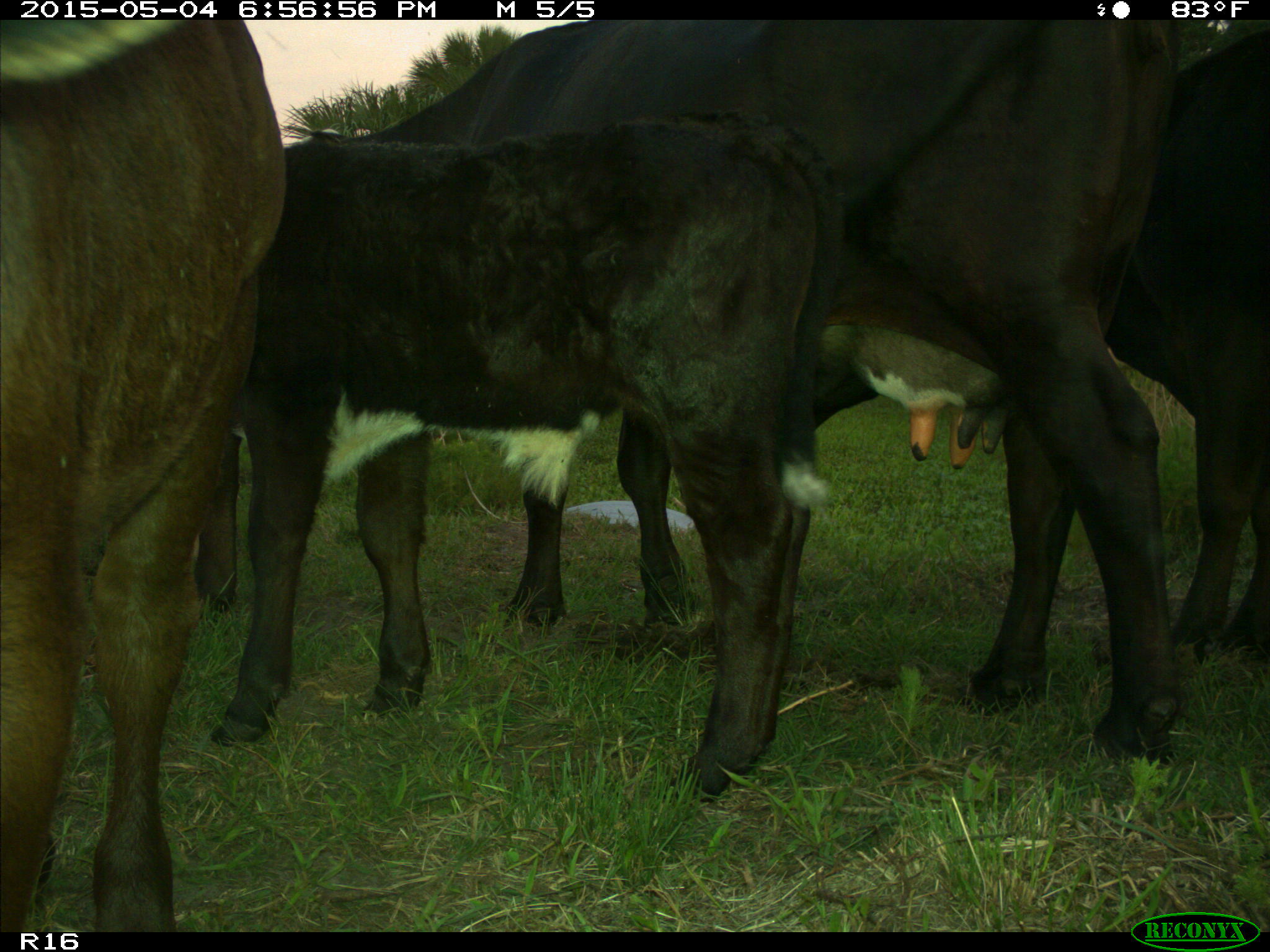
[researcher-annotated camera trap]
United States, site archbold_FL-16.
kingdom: Animalia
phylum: Chordata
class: Mammalia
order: Artiodactyla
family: Bovidae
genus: Bos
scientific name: Bos taurus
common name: domestic cow